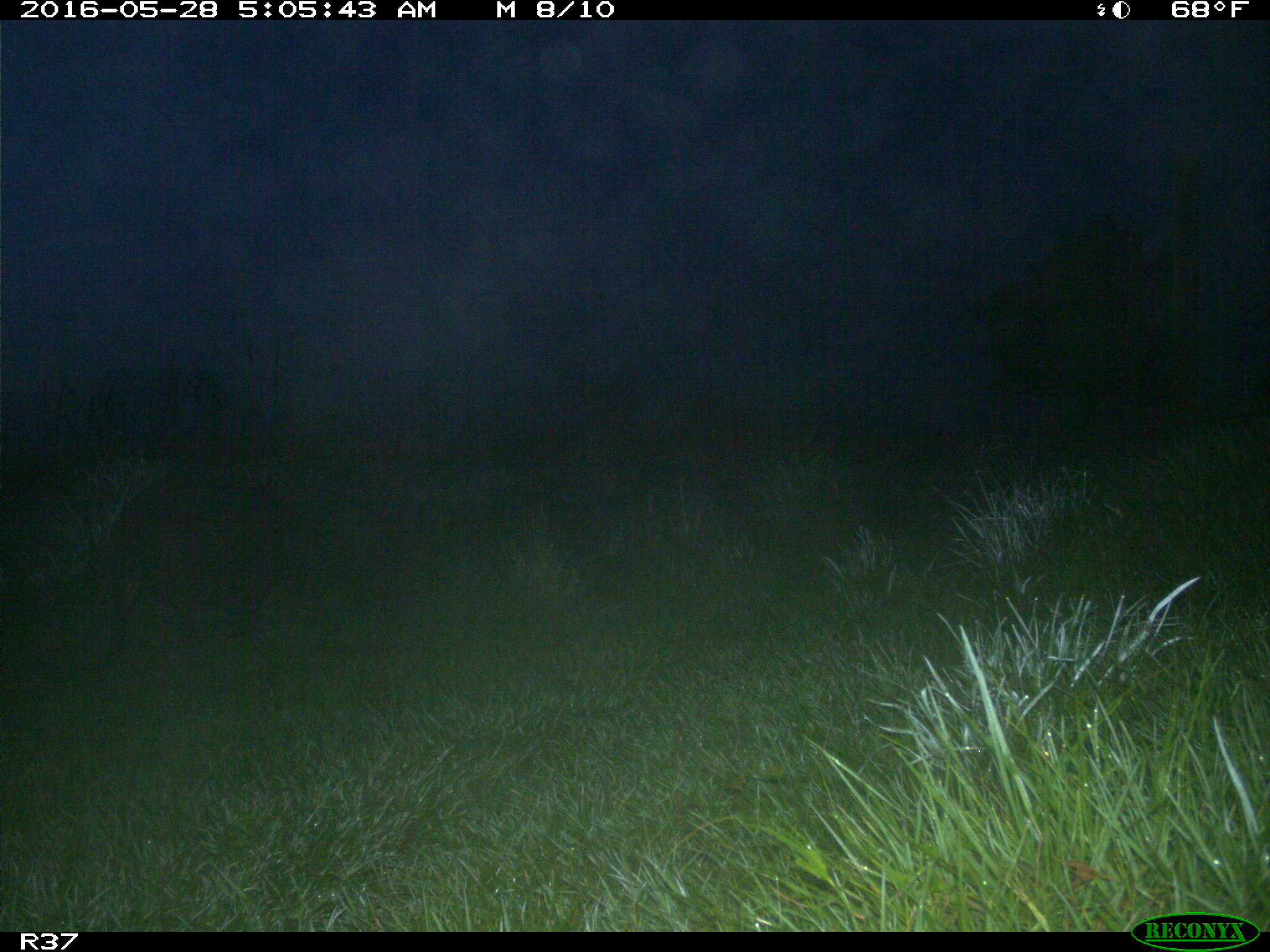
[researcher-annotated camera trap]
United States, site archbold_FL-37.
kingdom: Animalia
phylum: Chordata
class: Mammalia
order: Artiodactyla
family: Suidae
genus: Sus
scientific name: Sus scrofa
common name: wild boar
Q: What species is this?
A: Sus scrofa (wild boar).